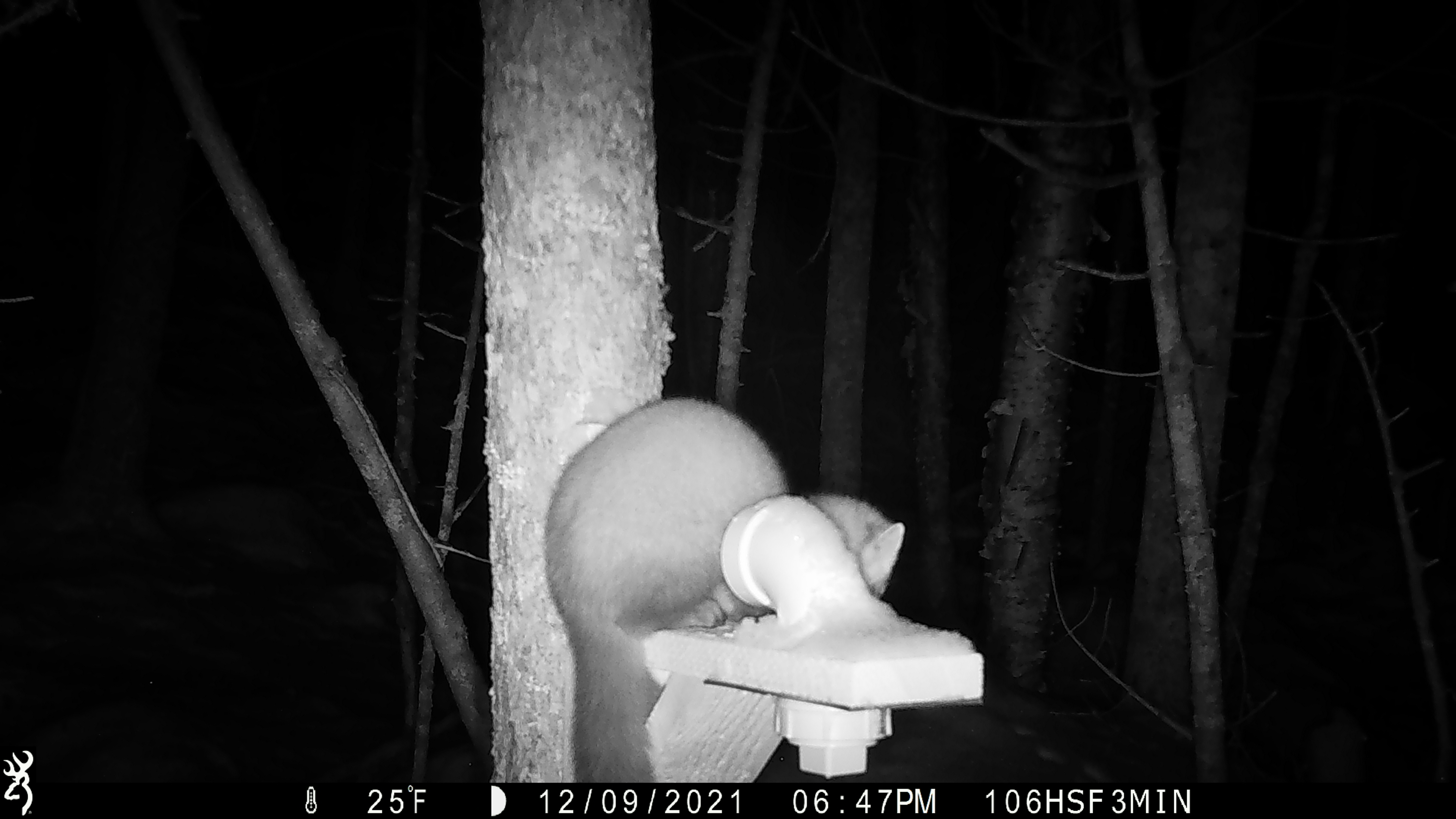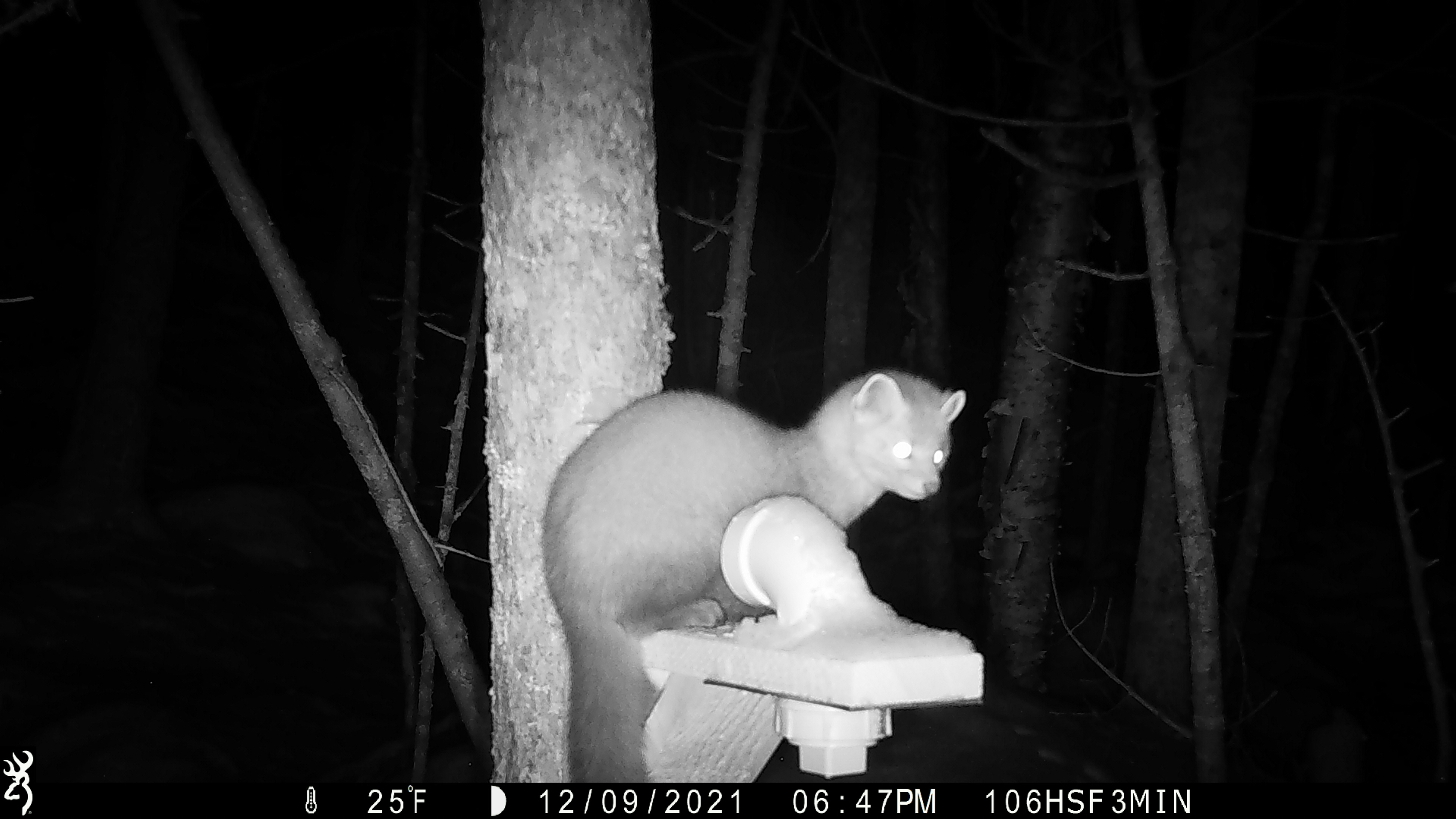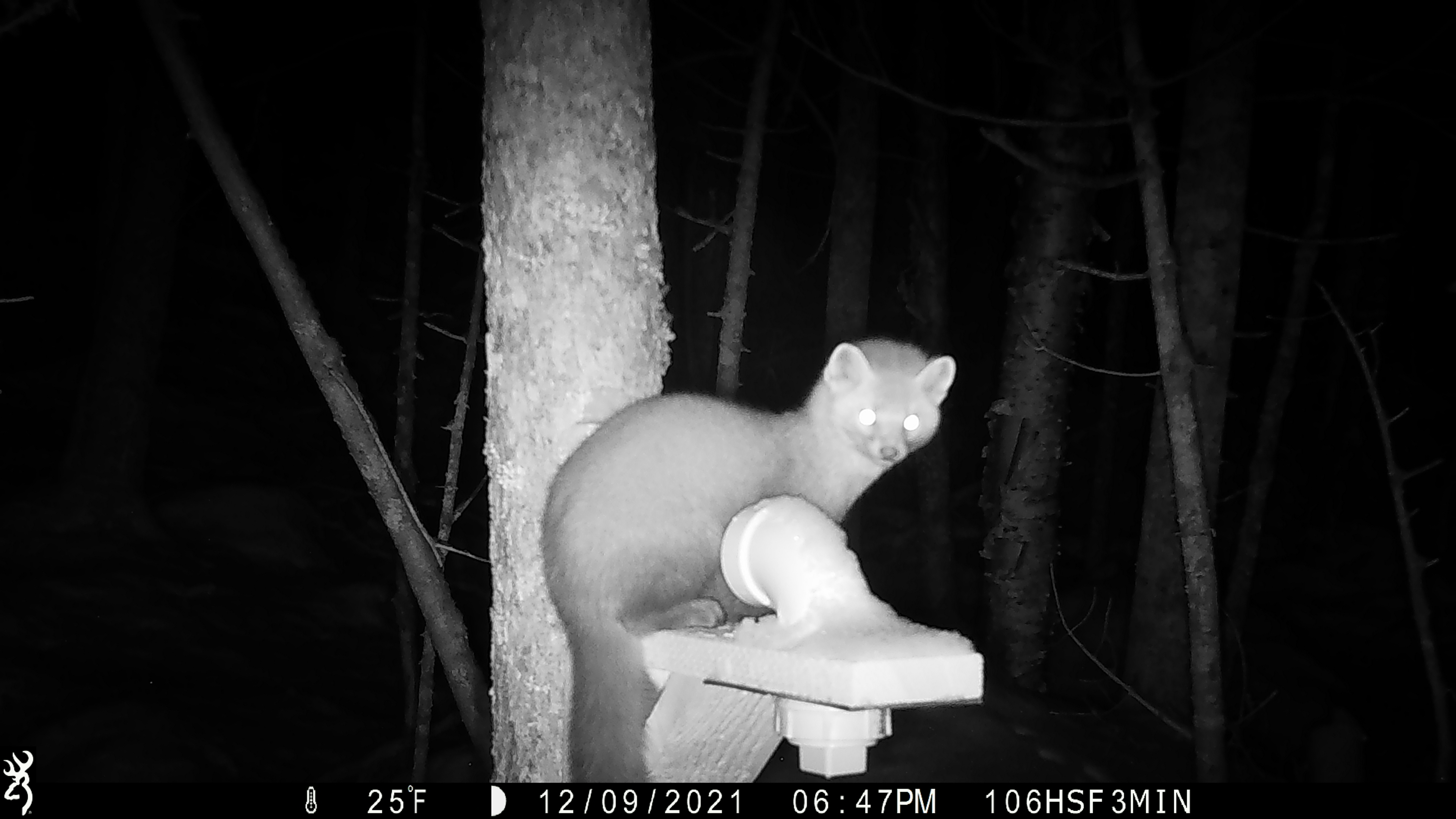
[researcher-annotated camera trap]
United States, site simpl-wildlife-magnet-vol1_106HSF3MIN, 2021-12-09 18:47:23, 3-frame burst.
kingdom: Animalia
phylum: Chordata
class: Mammalia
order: Carnivora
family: Mustelidae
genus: Martes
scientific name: Martes americana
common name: american marten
American marten (Martes americana).